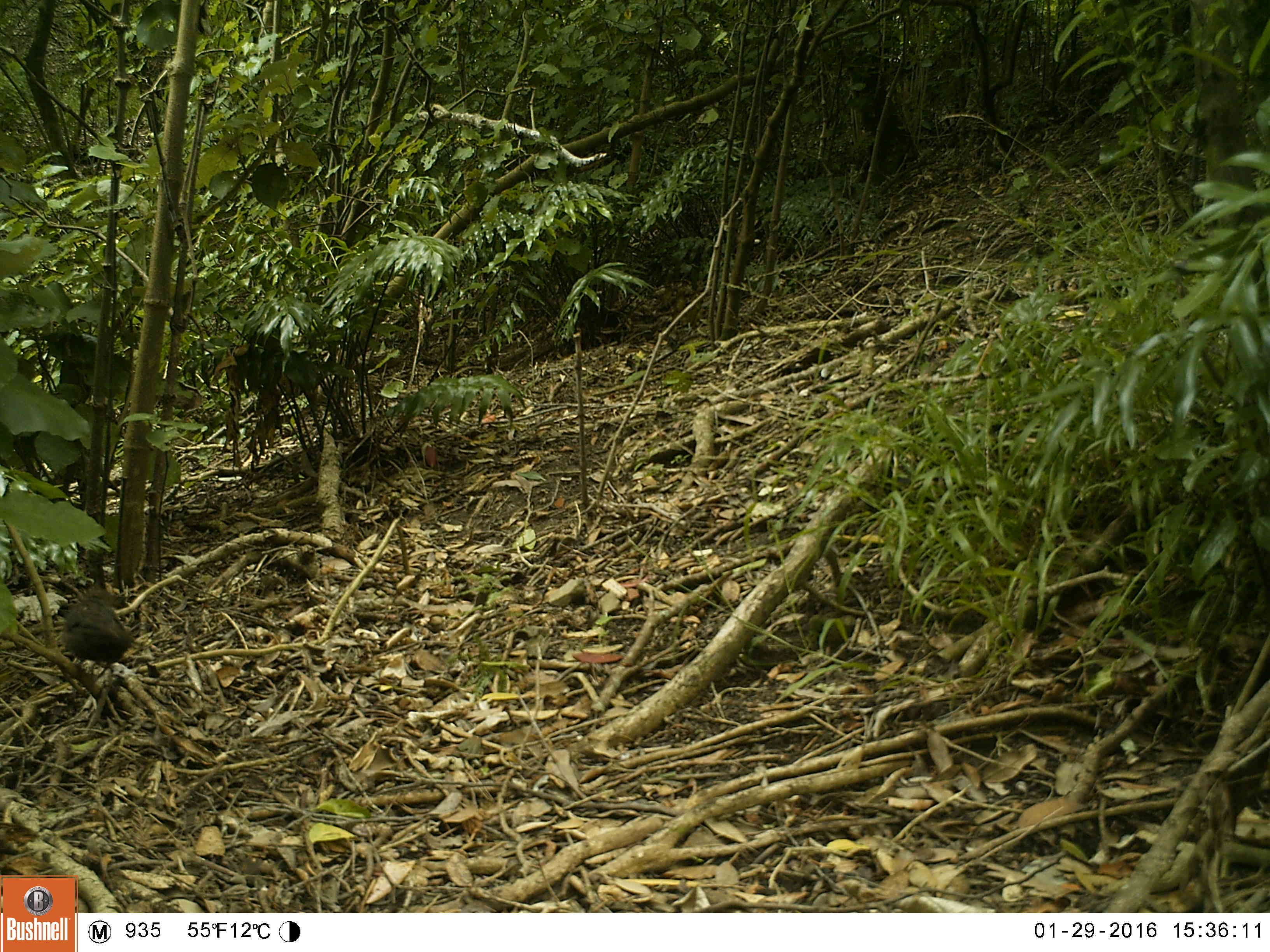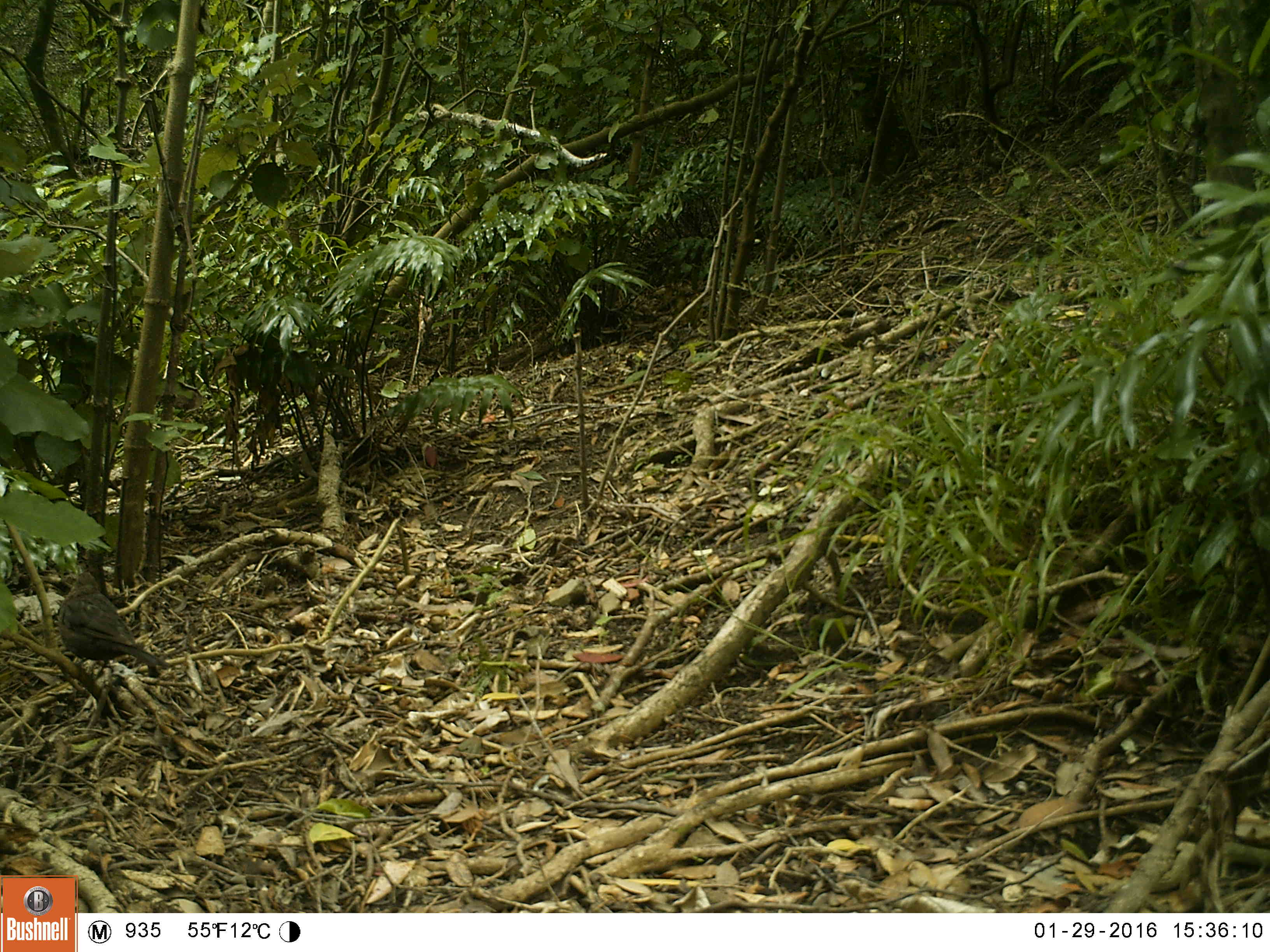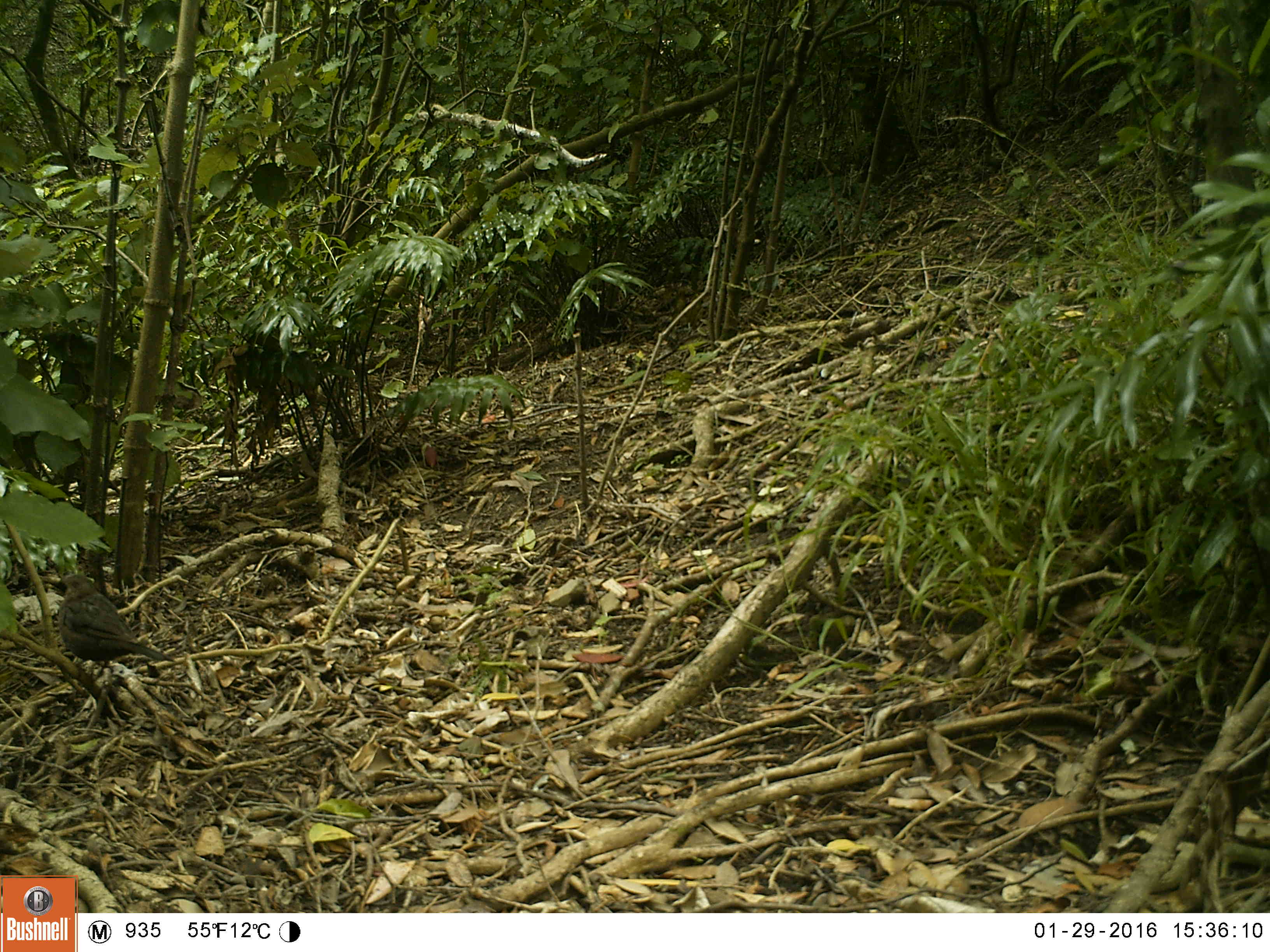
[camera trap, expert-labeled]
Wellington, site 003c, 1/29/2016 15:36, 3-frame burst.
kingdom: Animalia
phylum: Chordata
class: Aves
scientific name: Aves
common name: bird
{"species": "bird (Aves)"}